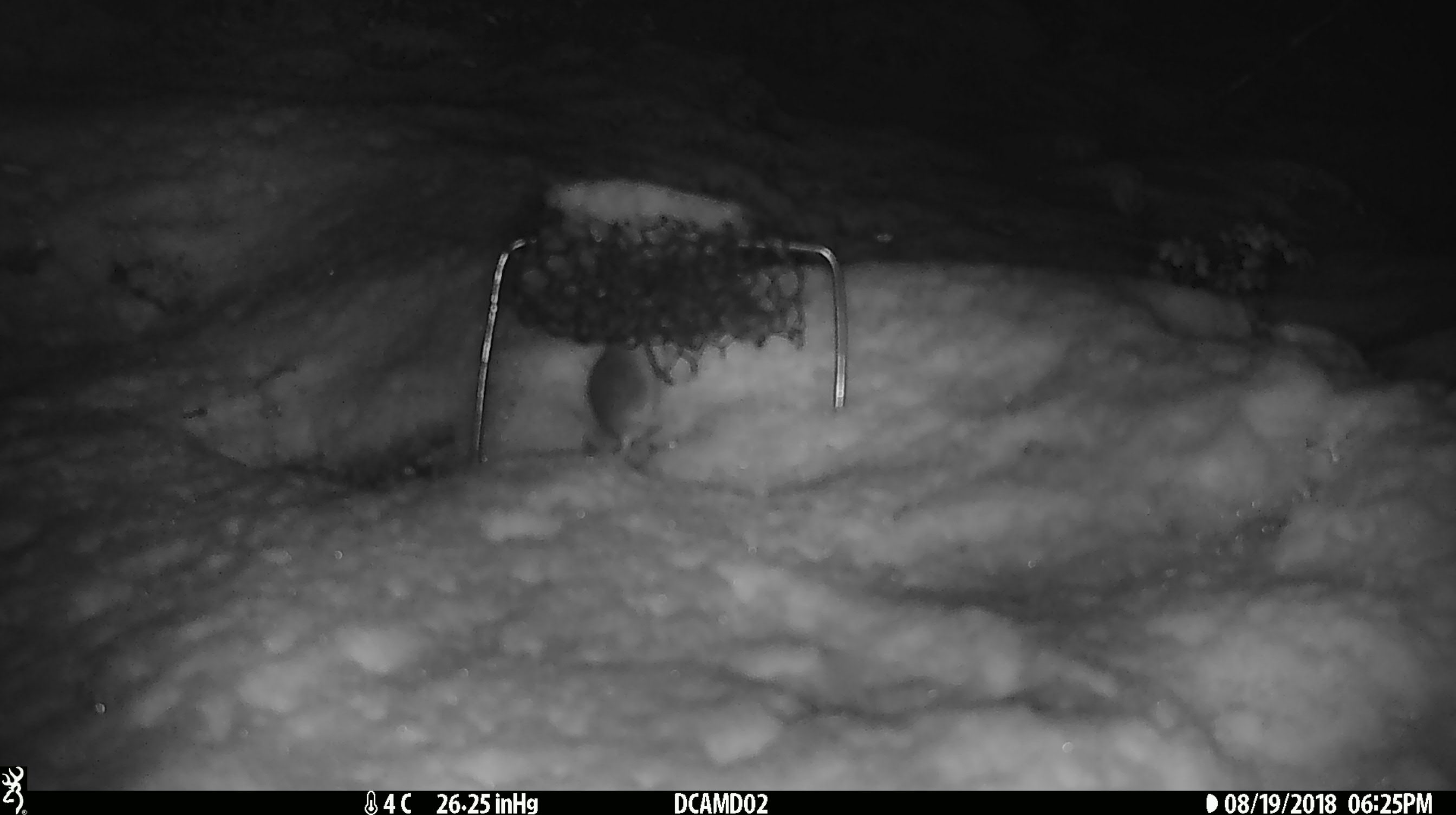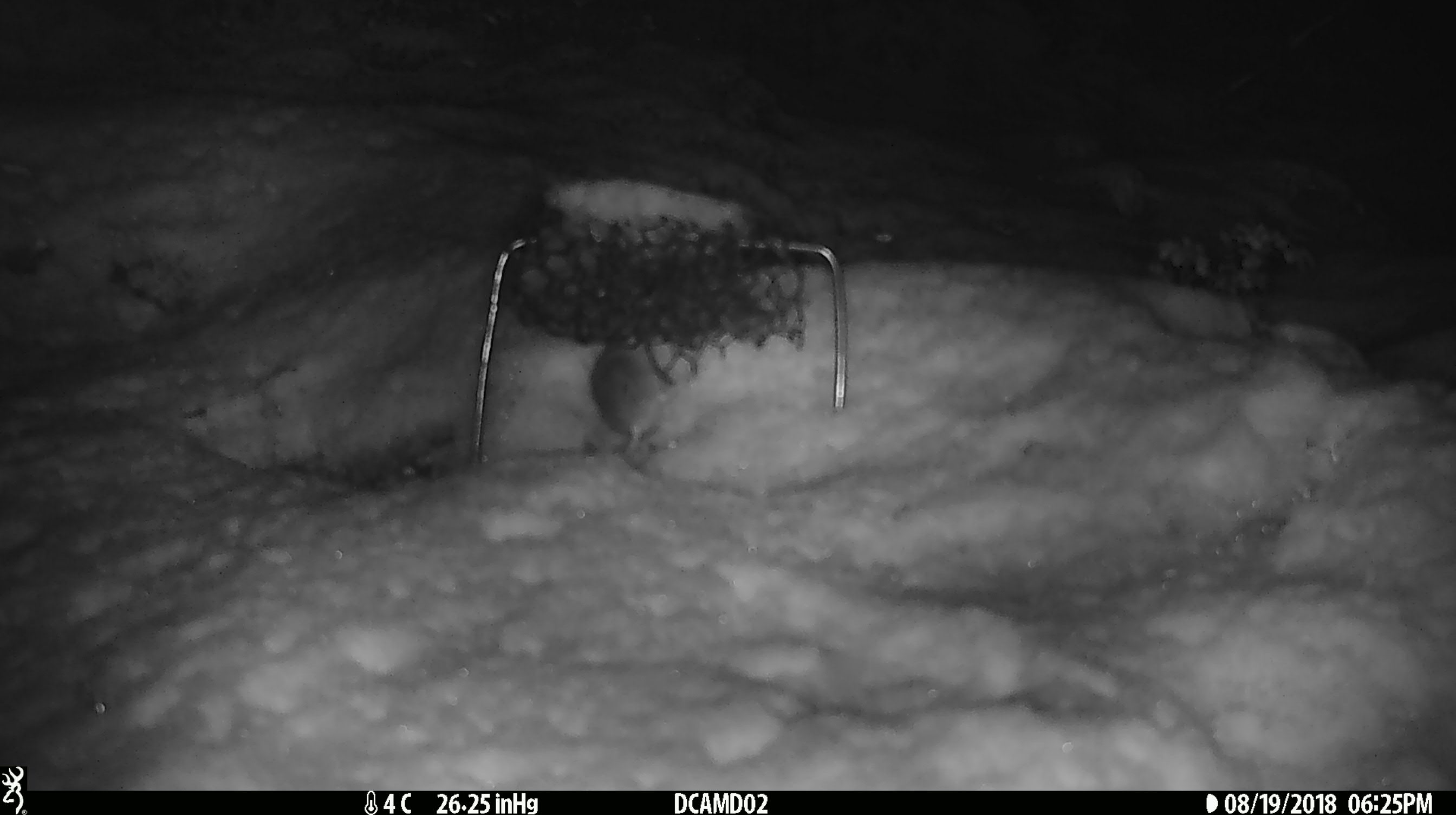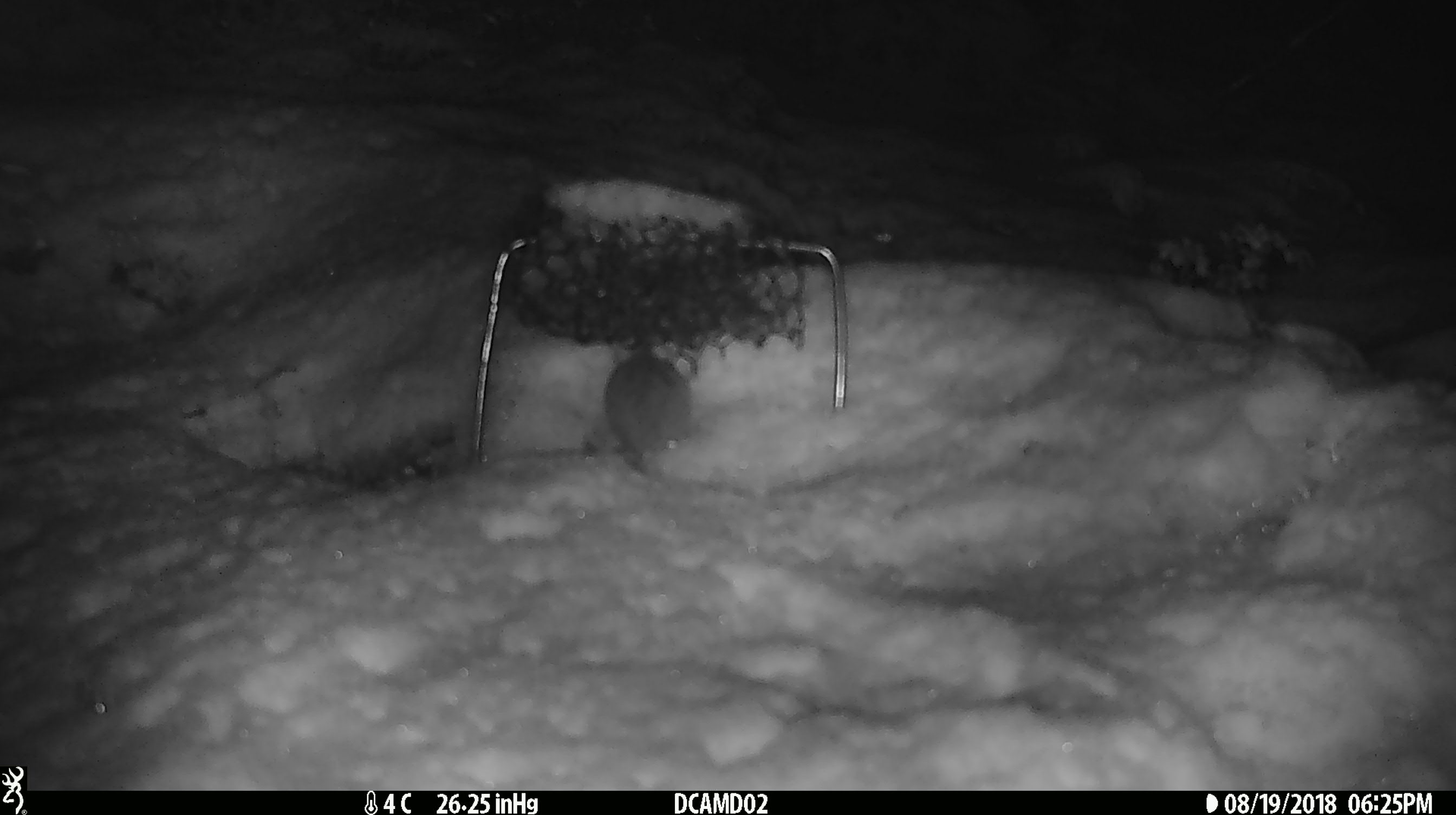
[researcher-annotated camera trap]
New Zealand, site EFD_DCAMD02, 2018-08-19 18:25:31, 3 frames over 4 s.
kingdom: Animalia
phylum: Chordata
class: Mammalia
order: Rodentia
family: Muridae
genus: Mus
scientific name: Mus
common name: mouse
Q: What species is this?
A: Mouse (Mus).